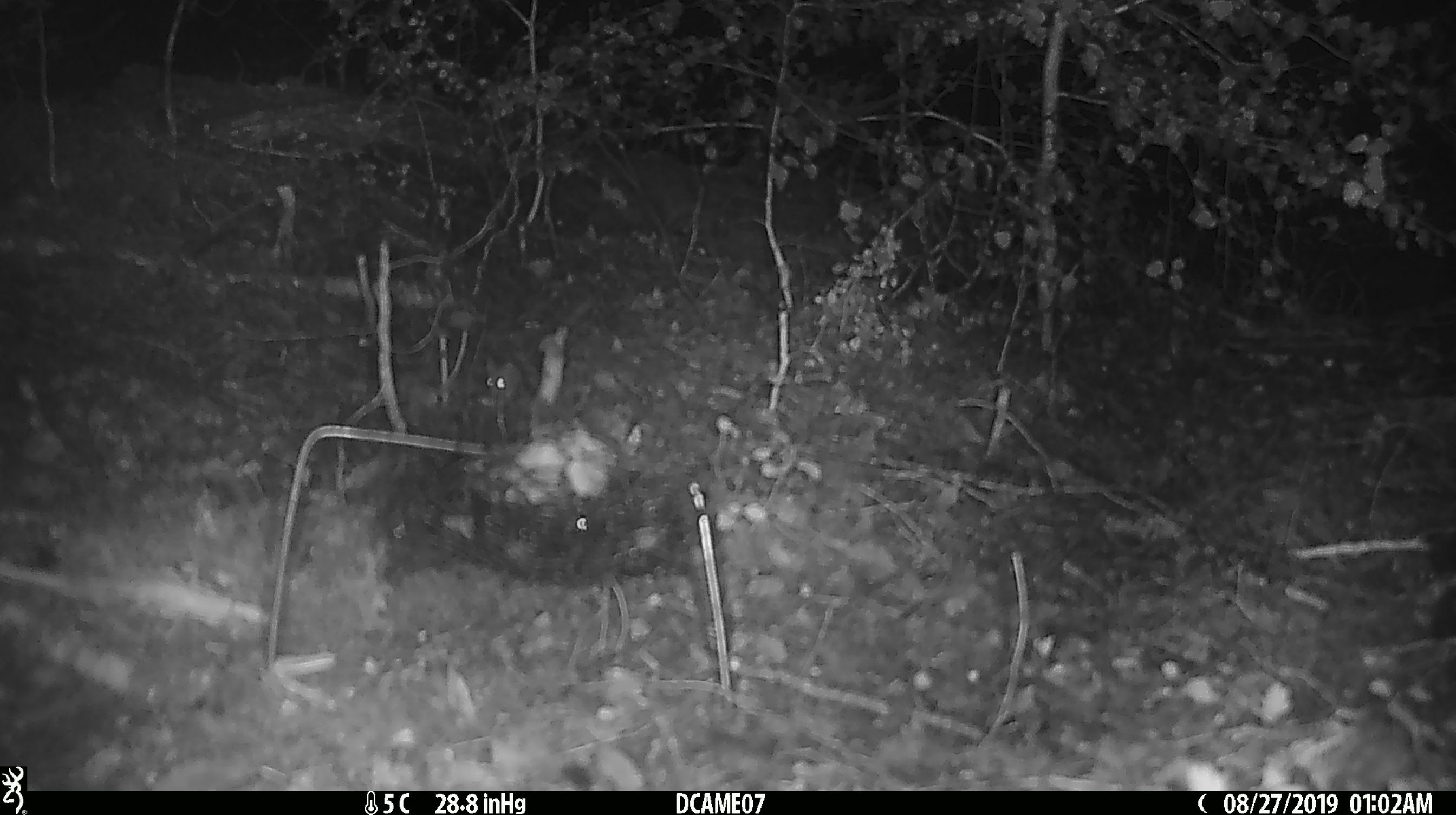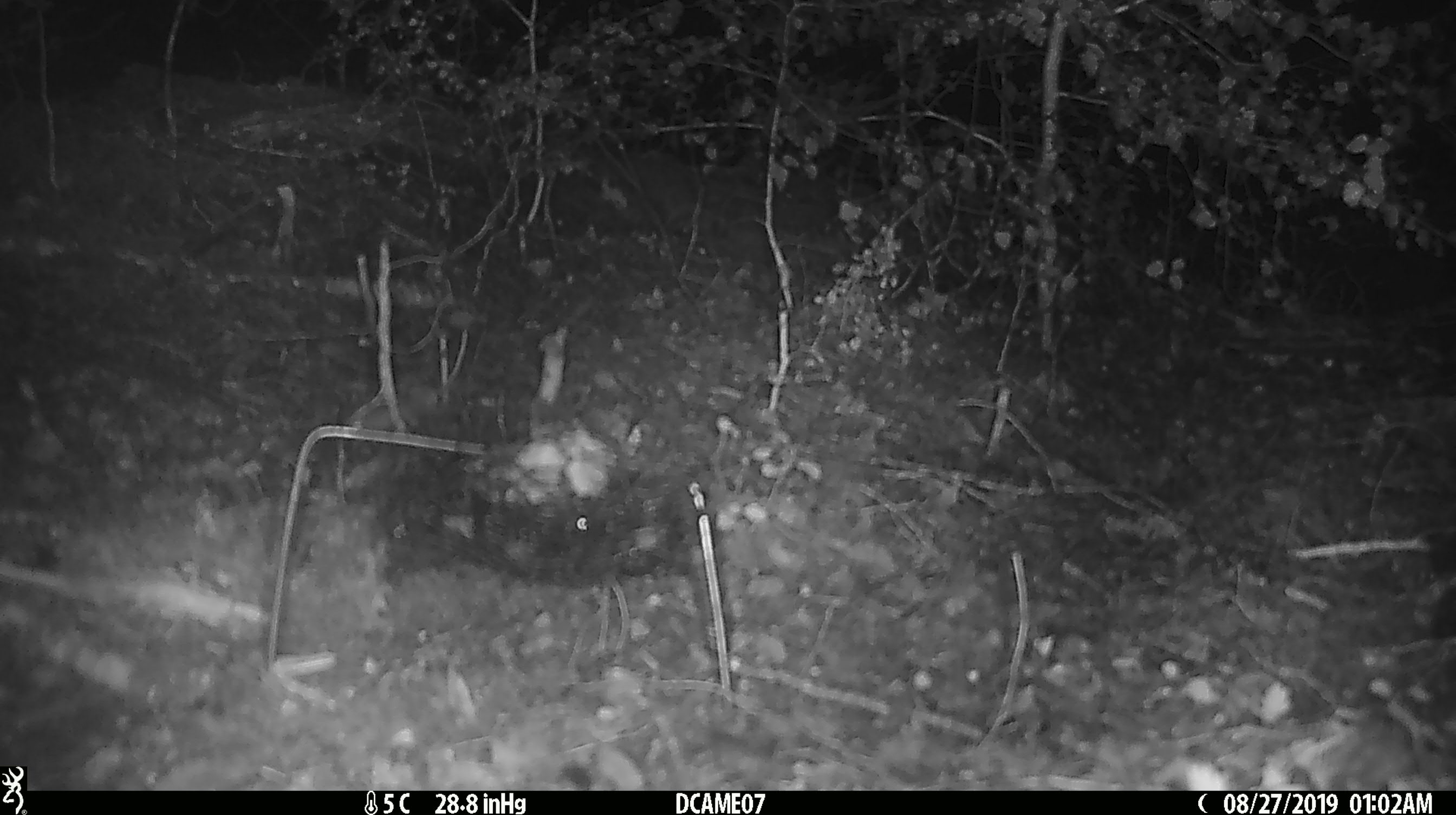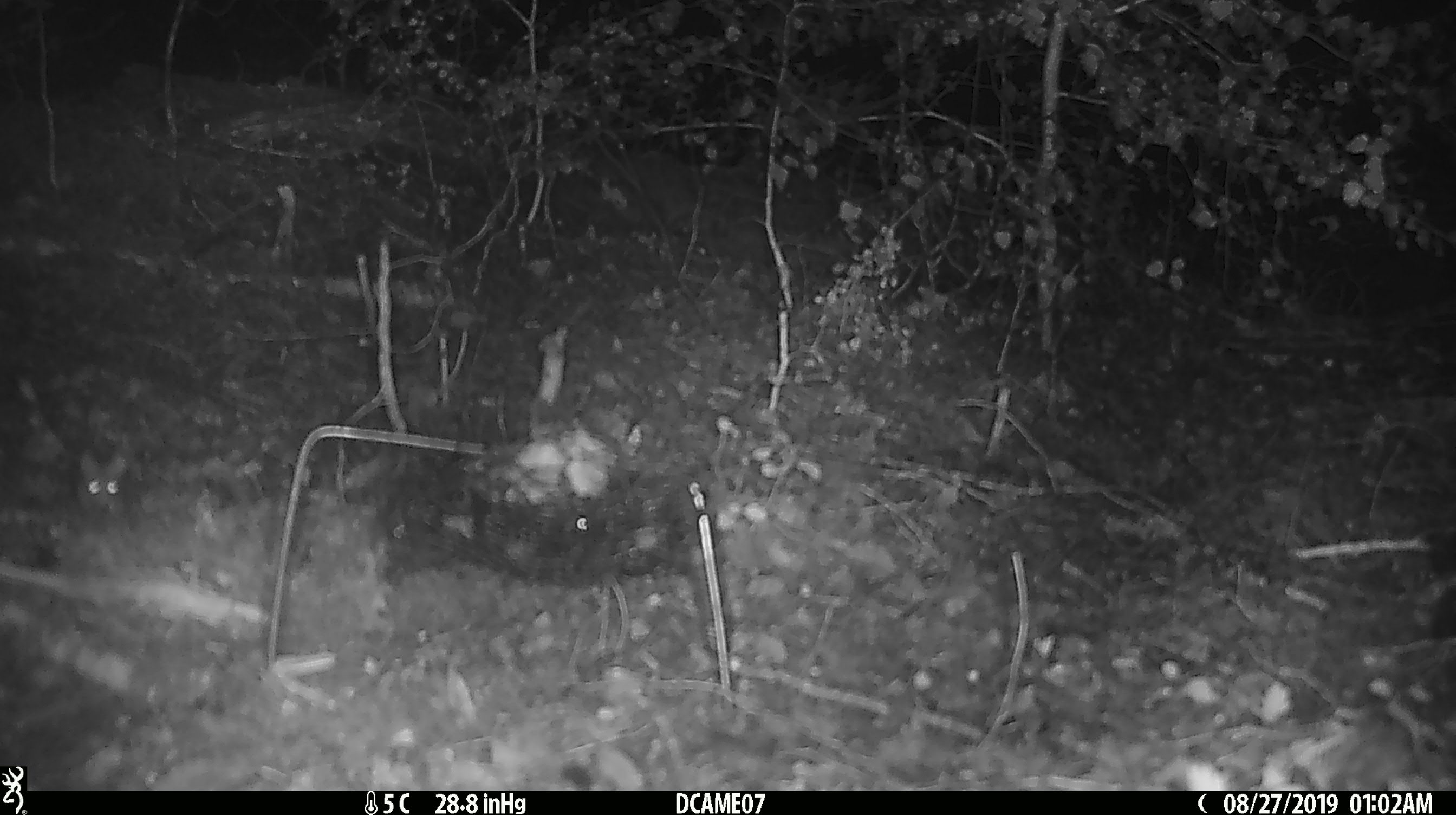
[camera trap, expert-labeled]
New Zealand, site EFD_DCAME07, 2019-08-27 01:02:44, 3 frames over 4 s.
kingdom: Animalia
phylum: Chordata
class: Mammalia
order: Rodentia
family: Muridae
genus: Mus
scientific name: Mus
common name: mouse